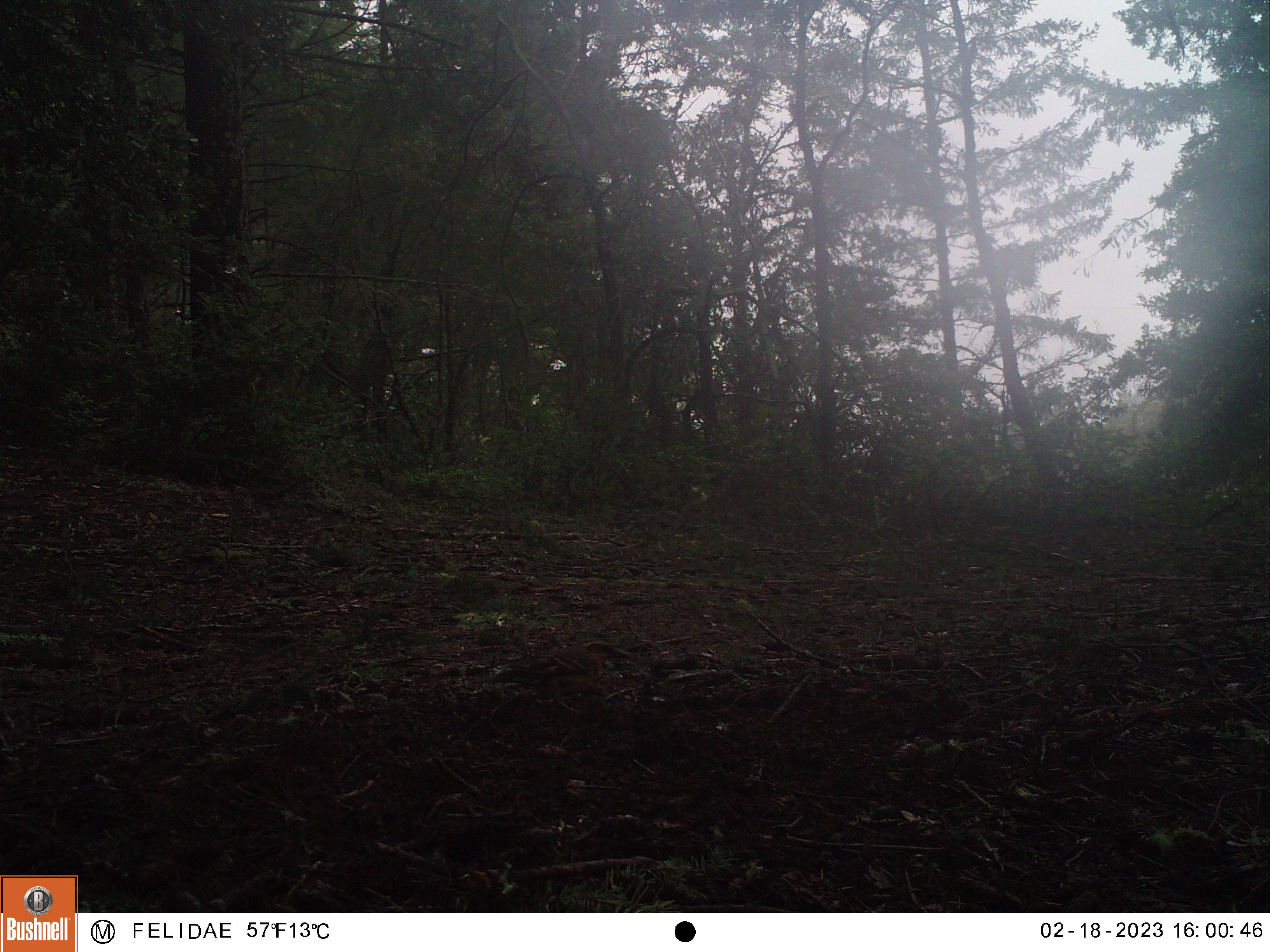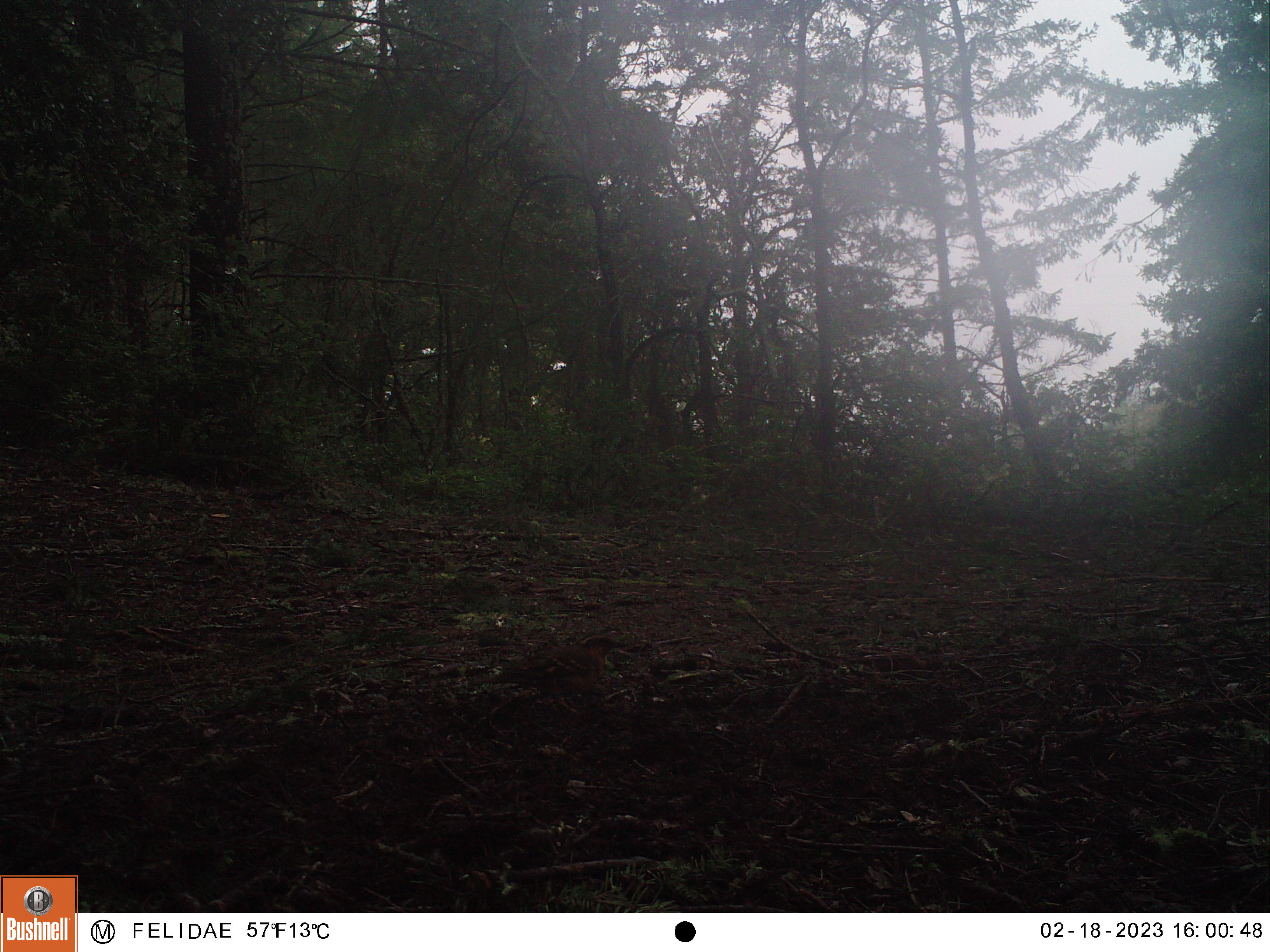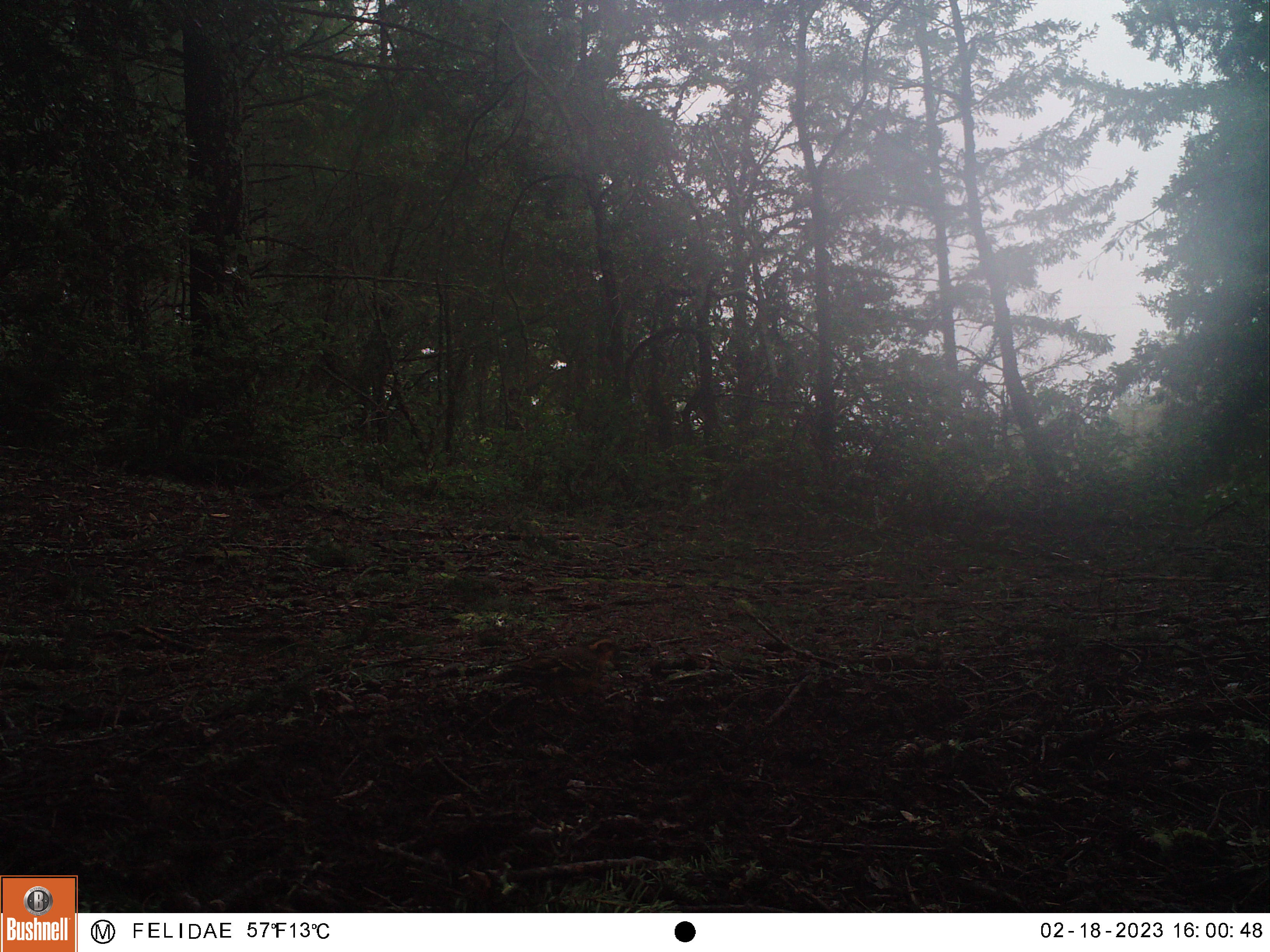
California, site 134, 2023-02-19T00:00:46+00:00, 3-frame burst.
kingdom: Animalia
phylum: Chordata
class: Aves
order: Galliformes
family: Odontophoridae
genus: Callipepla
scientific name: Callipepla californica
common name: california quail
California quail (Callipepla californica).